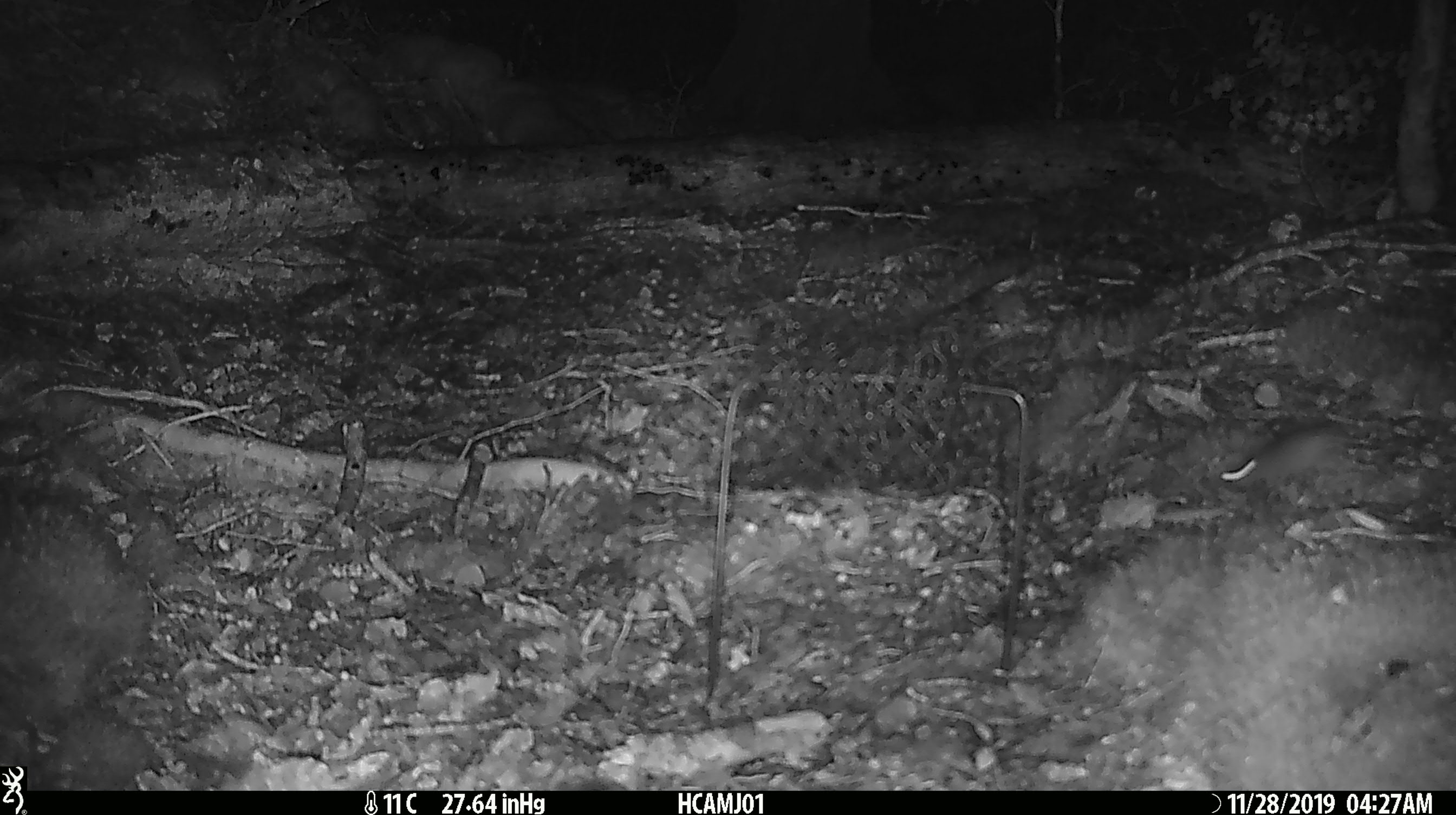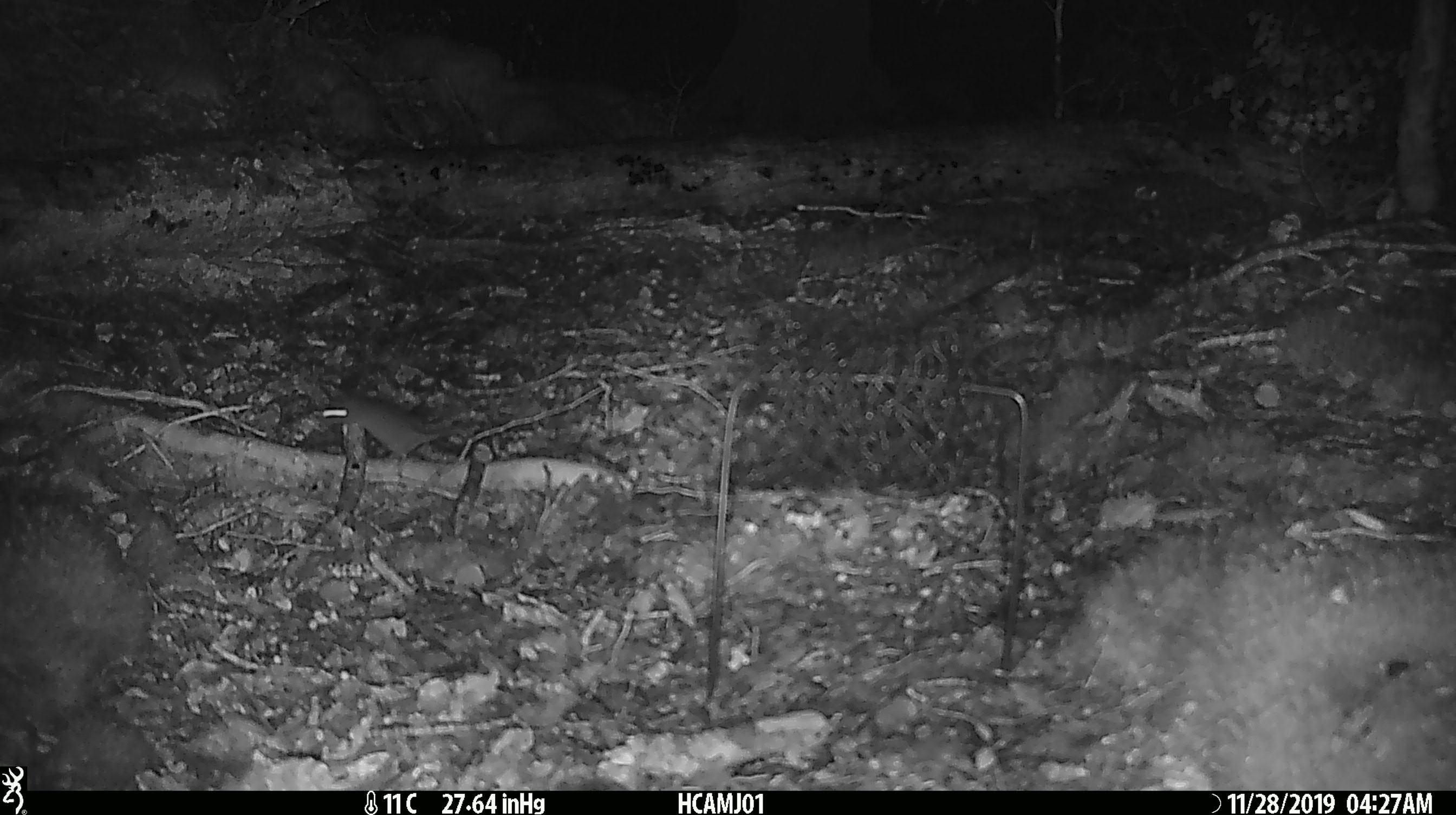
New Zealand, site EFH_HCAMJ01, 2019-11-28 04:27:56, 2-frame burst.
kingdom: Animalia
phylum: Chordata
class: Mammalia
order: Rodentia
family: Muridae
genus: Mus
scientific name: Mus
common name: mouse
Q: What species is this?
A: Mouse (Mus).